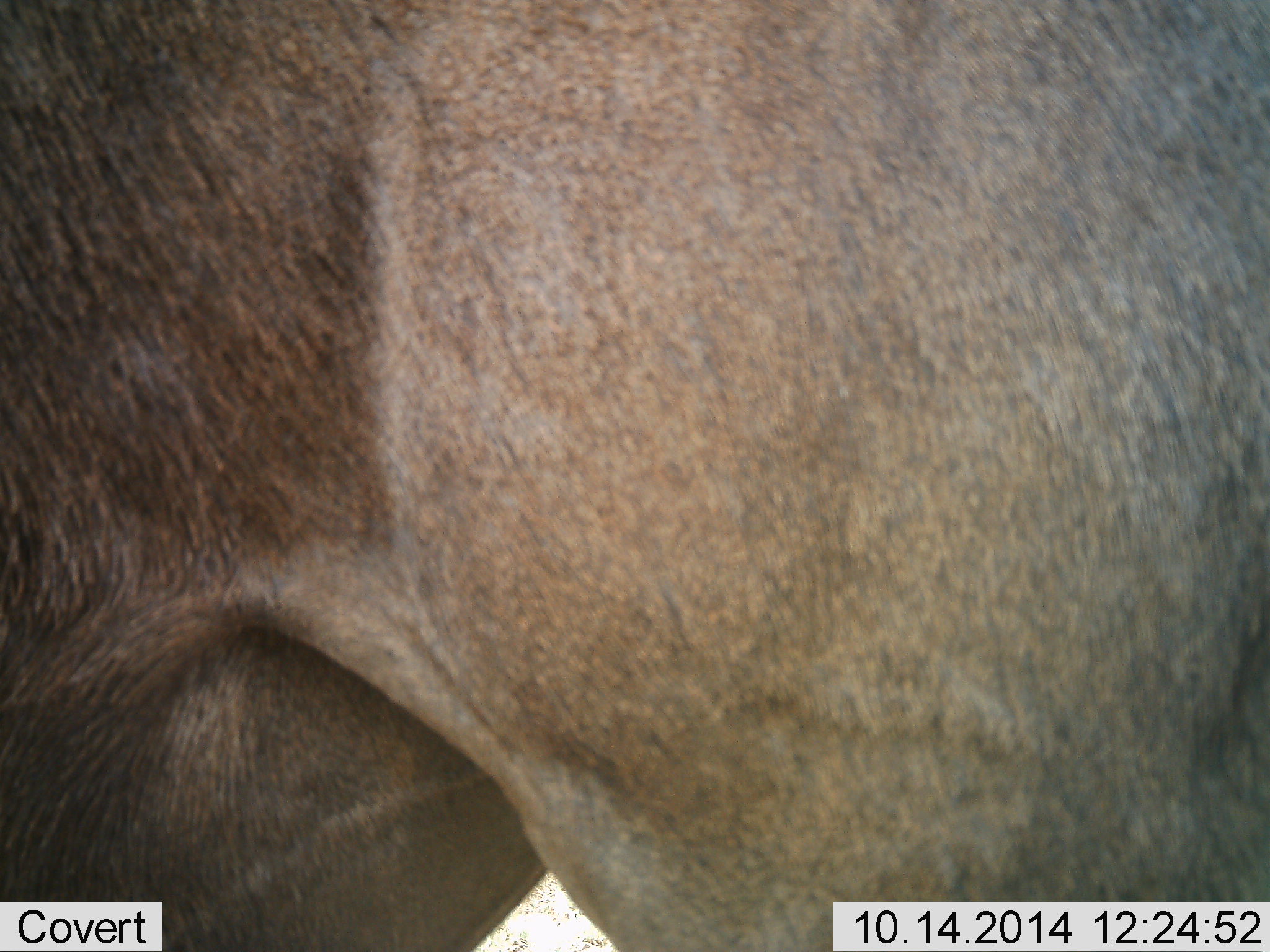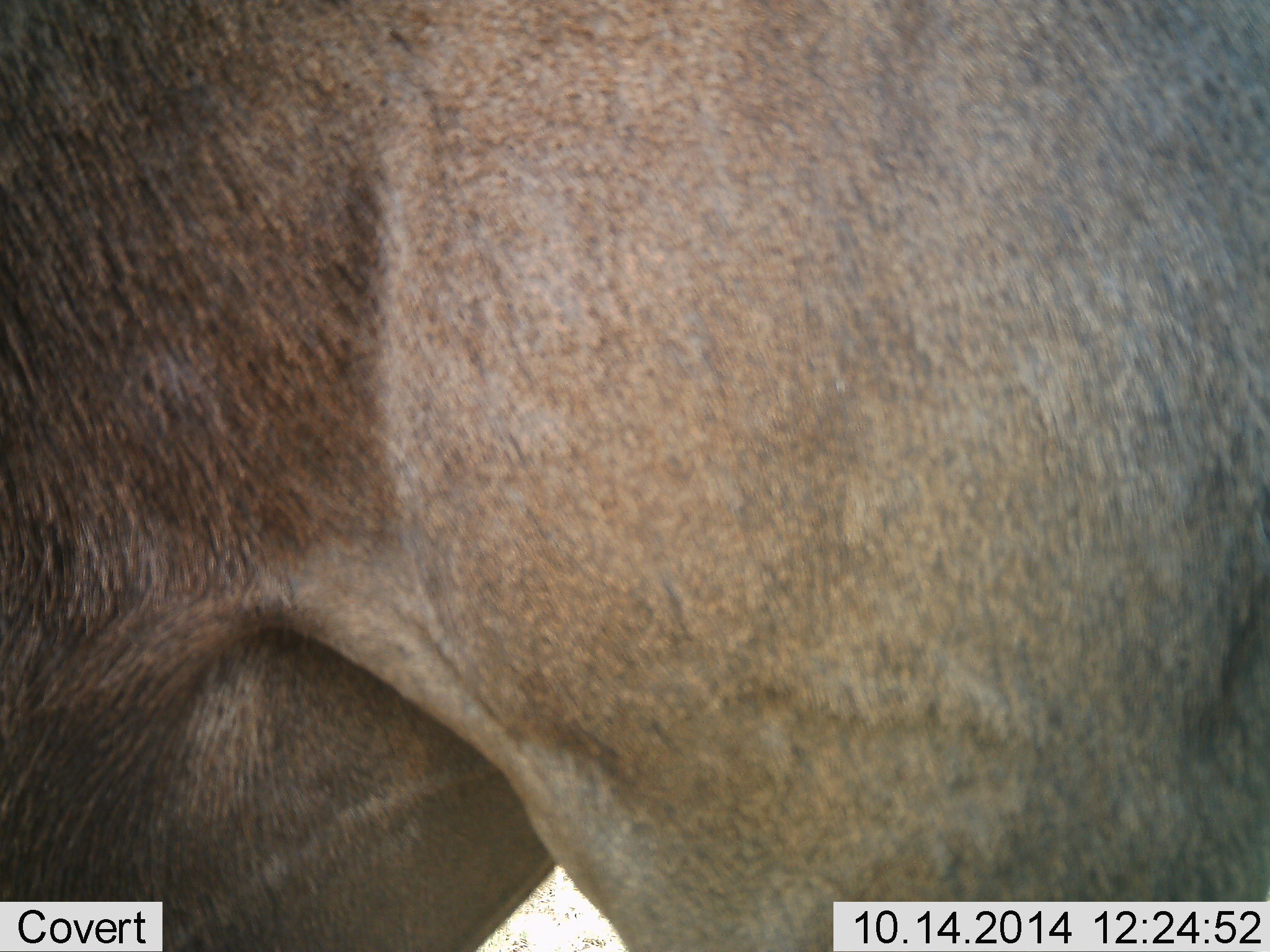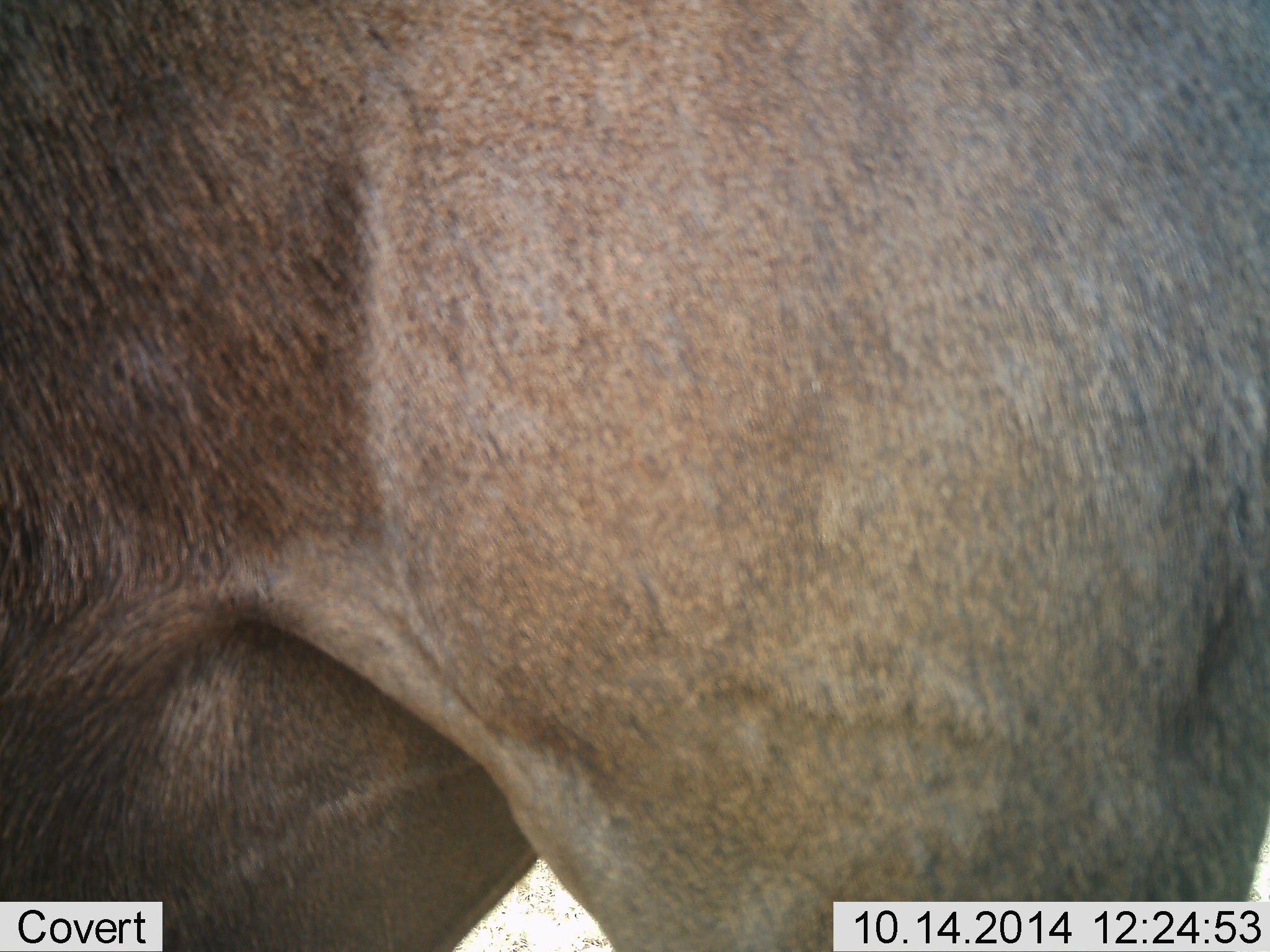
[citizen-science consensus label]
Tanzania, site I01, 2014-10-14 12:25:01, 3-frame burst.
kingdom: Animalia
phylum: Chordata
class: Mammalia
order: Artiodactyla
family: Bovidae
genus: Connochaetes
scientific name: Connochaetes taurinus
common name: blue wildebeest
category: wildebeest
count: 1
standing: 100%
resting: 0%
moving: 0%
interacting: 0%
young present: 0%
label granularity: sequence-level